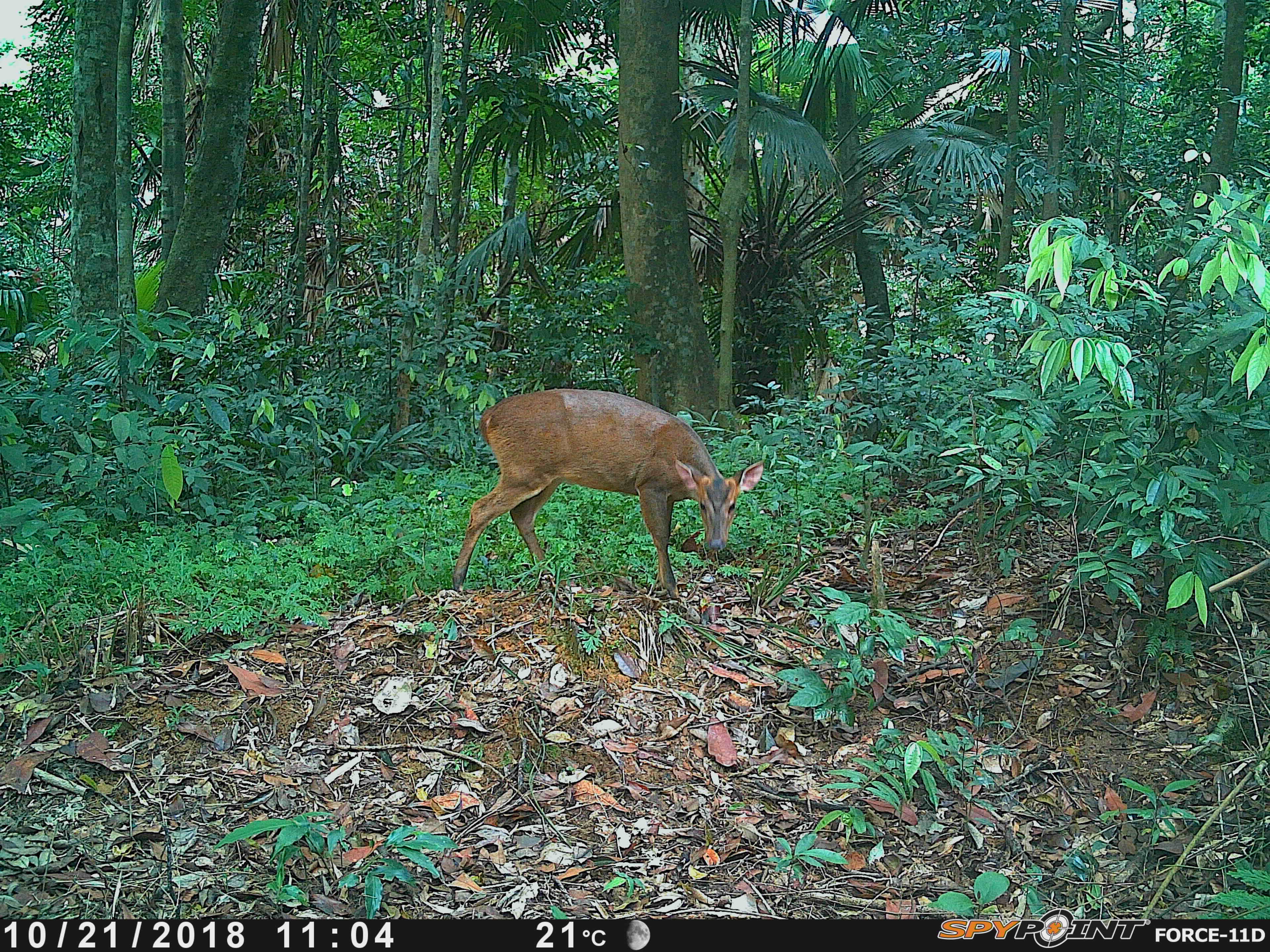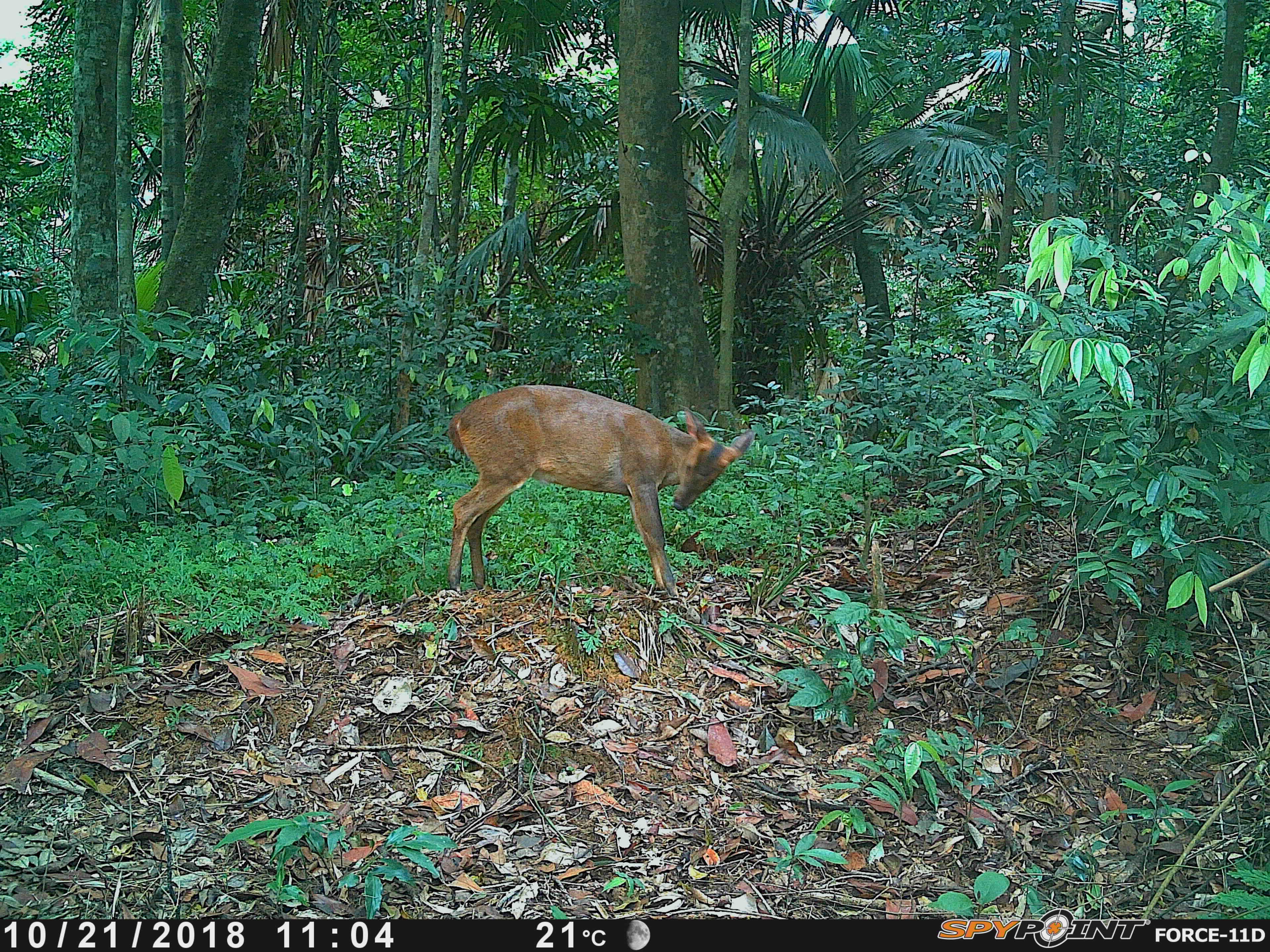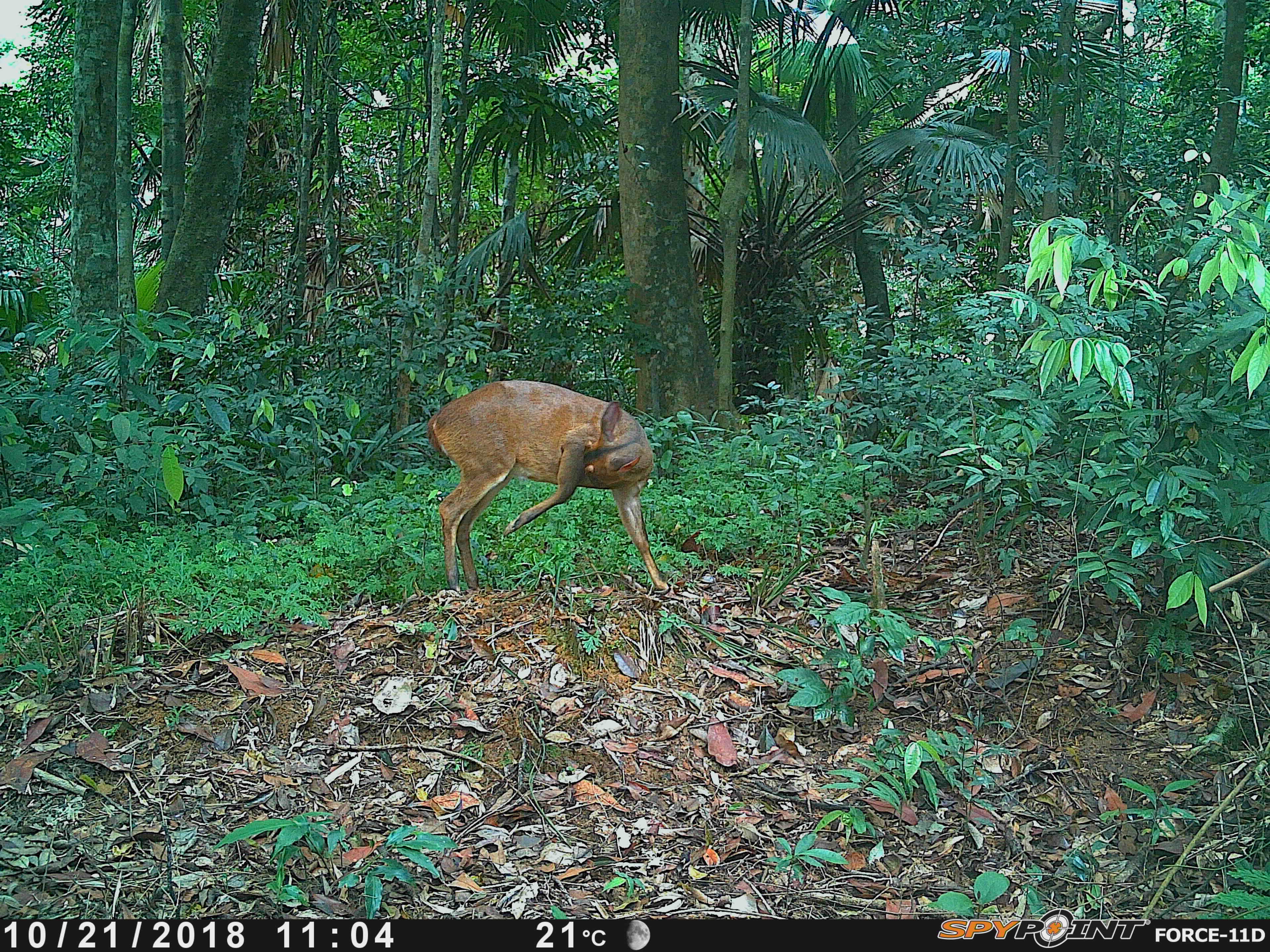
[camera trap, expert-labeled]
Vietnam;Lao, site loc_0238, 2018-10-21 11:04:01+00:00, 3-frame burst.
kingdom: Animalia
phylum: Chordata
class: Mammalia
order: Artiodactyla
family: Cervidae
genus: Muntiacus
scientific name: Muntiacus vuquangensis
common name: large-antlered muntjac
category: large antlered muntjac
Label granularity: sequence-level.